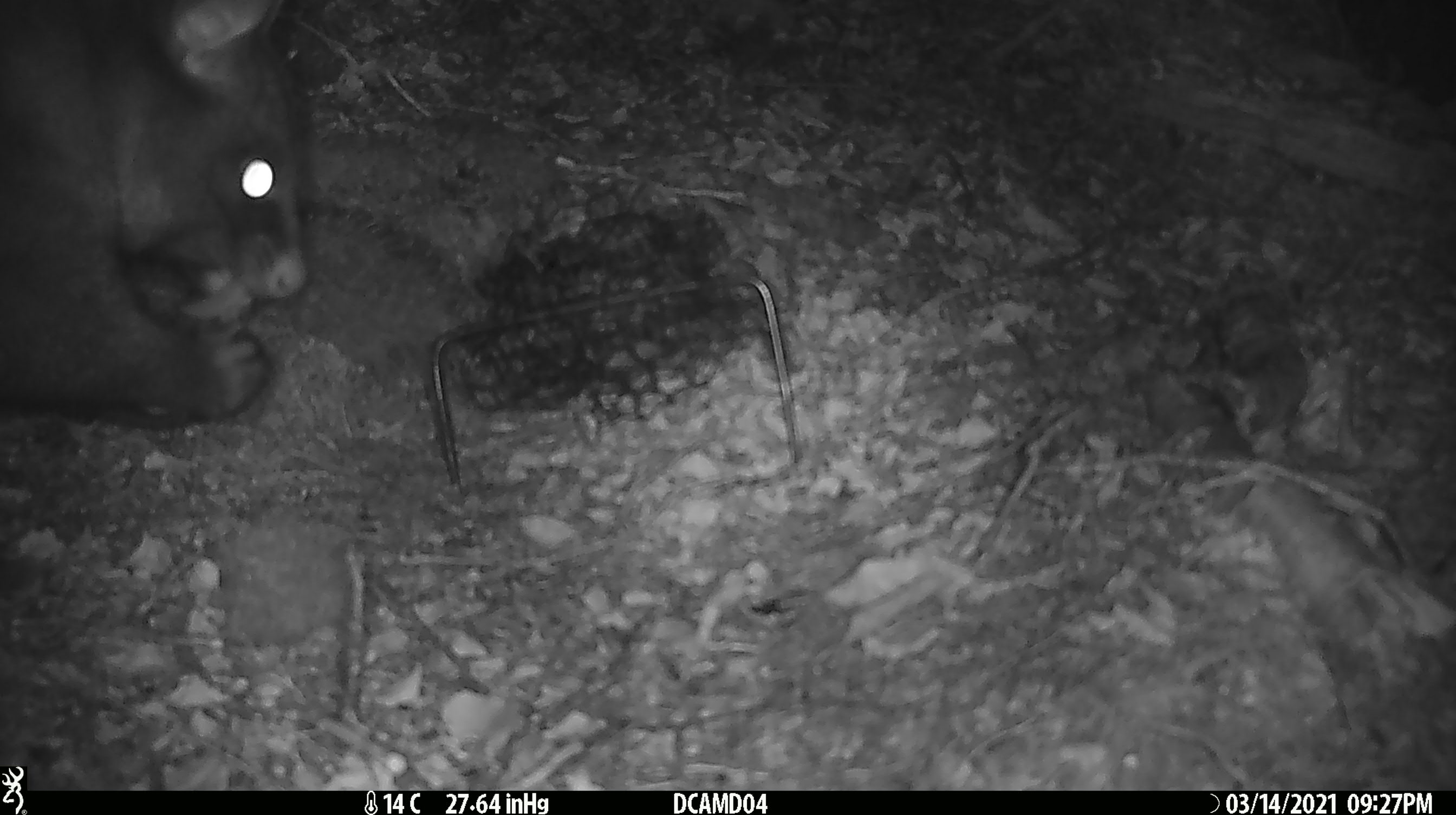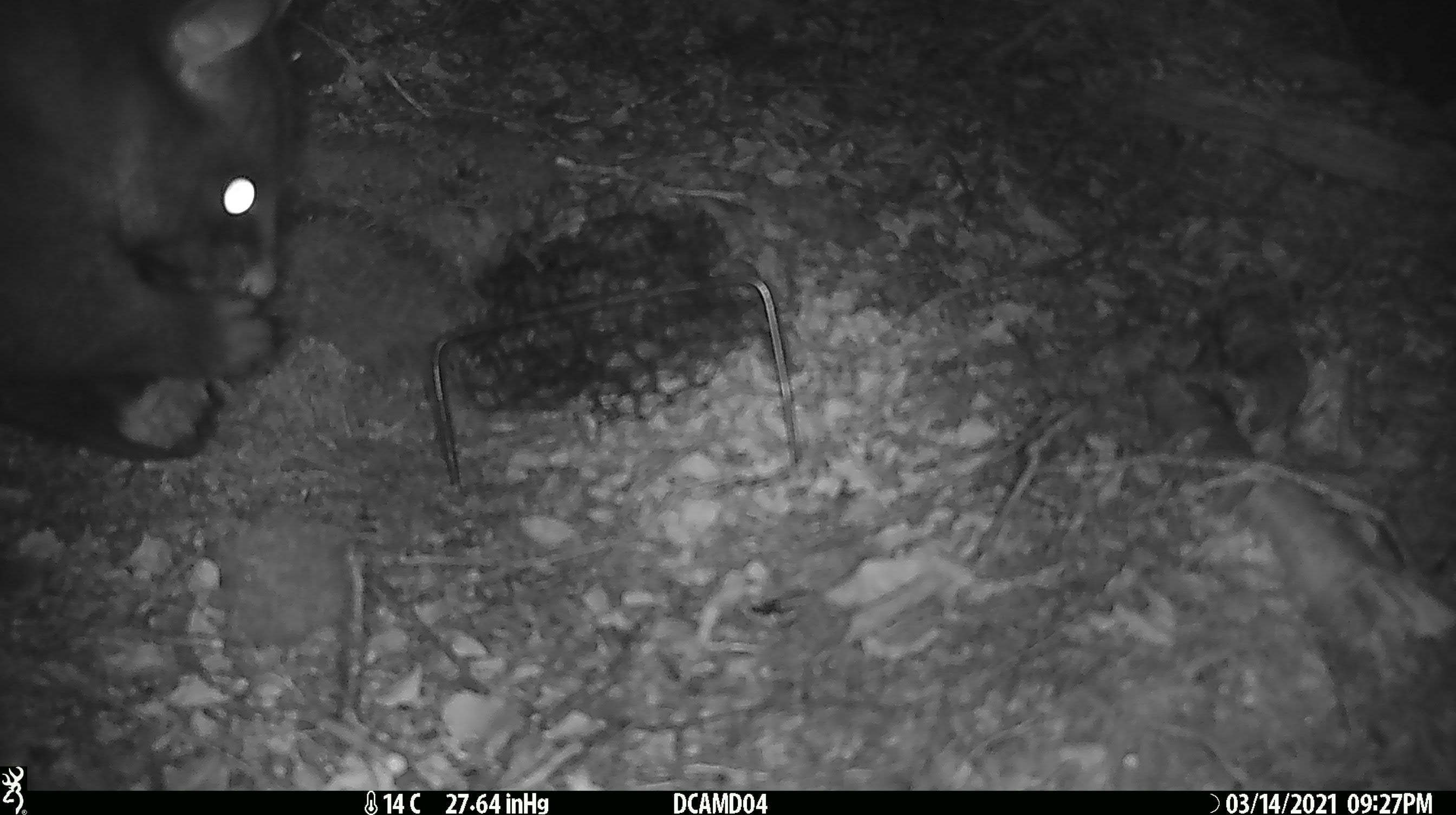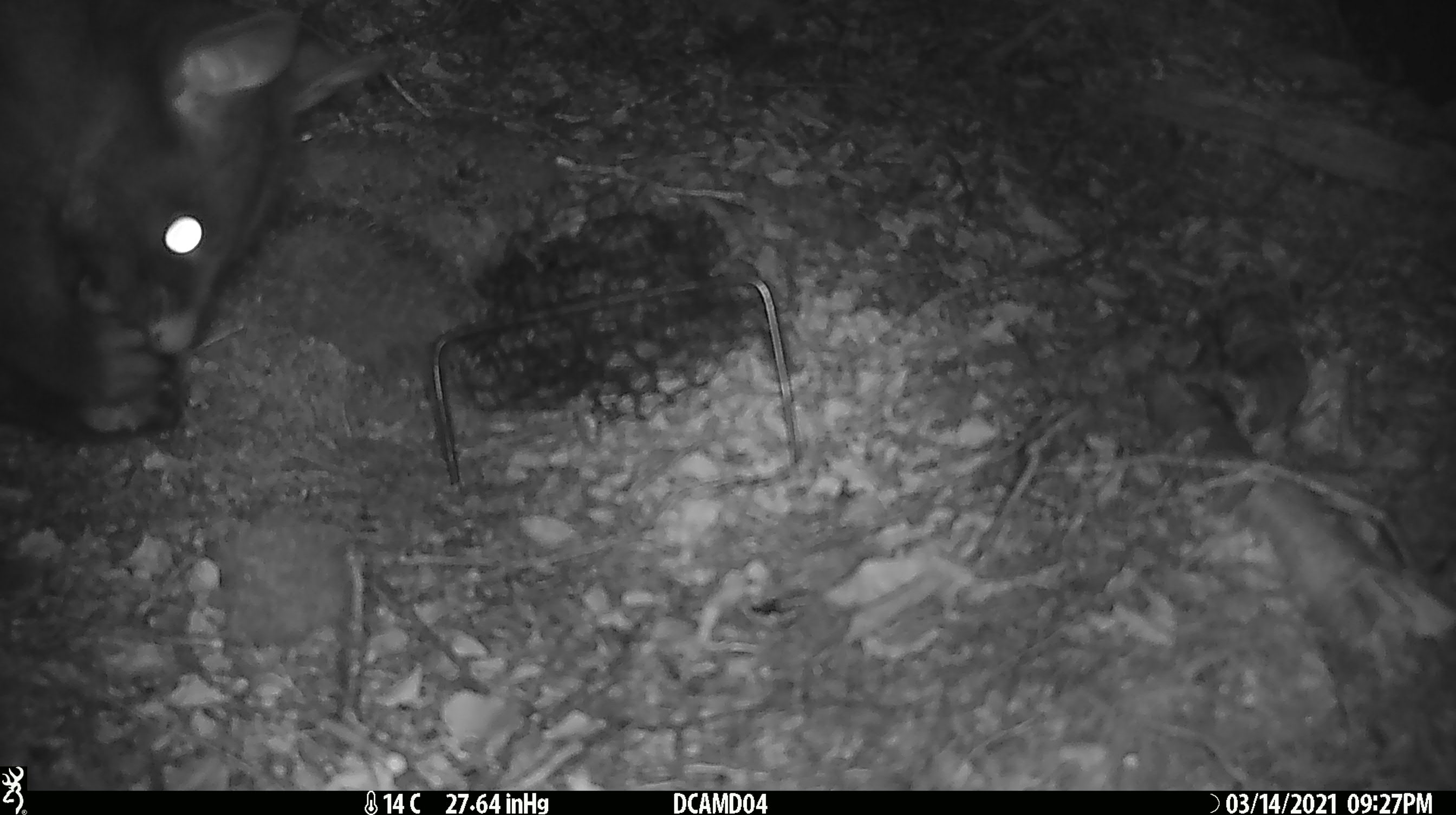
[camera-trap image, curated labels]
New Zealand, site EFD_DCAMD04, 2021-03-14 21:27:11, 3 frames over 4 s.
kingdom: Animalia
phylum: Chordata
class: Mammalia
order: Diprotodontia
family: Phalangeridae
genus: Trichosurus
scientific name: Trichosurus vulpecula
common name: common brushtail possum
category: possum